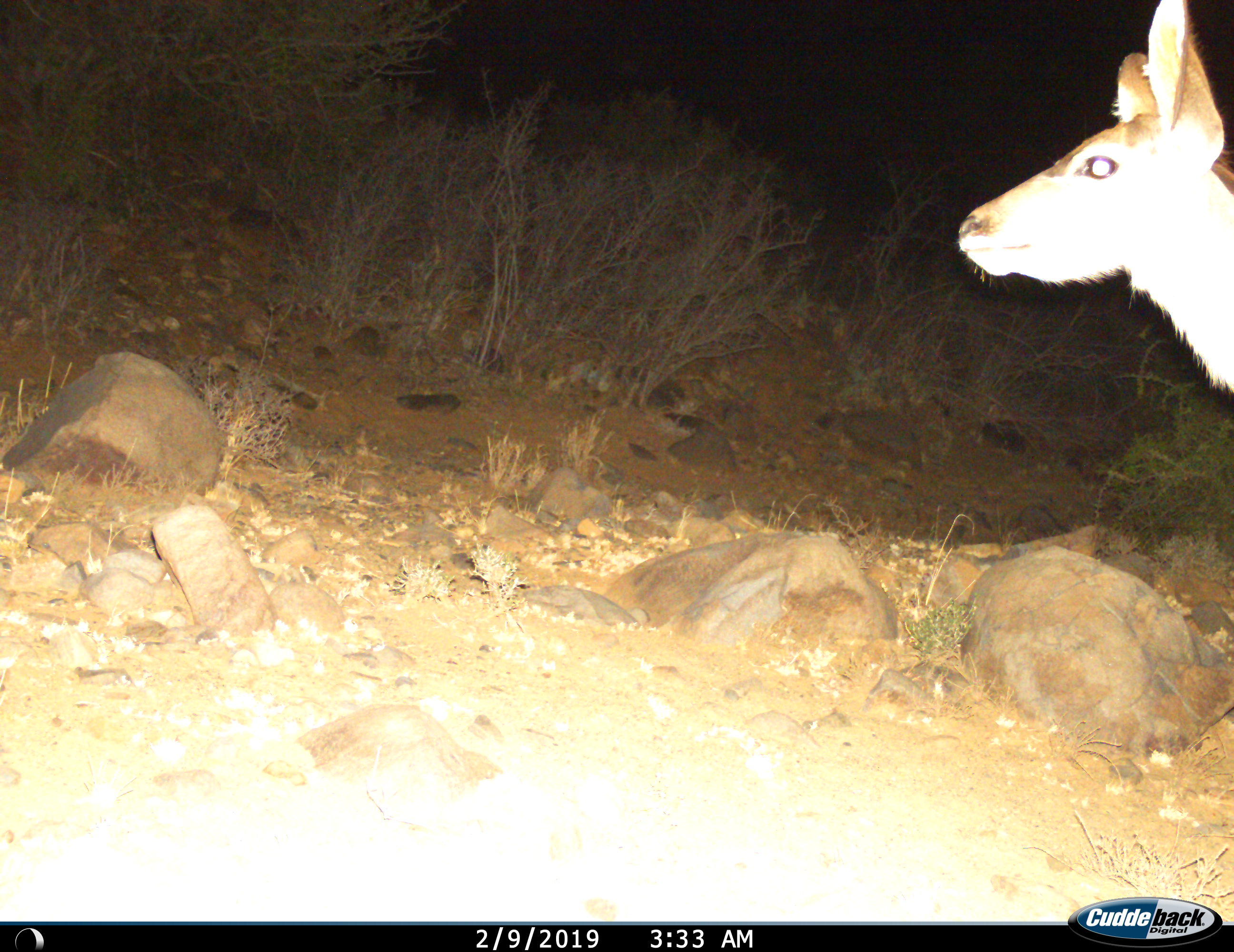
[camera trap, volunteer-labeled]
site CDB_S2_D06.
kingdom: Animalia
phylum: Chordata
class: Mammalia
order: Artiodactyla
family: Bovidae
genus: Tragelaphus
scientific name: Tragelaphus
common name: kudu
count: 1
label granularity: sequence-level